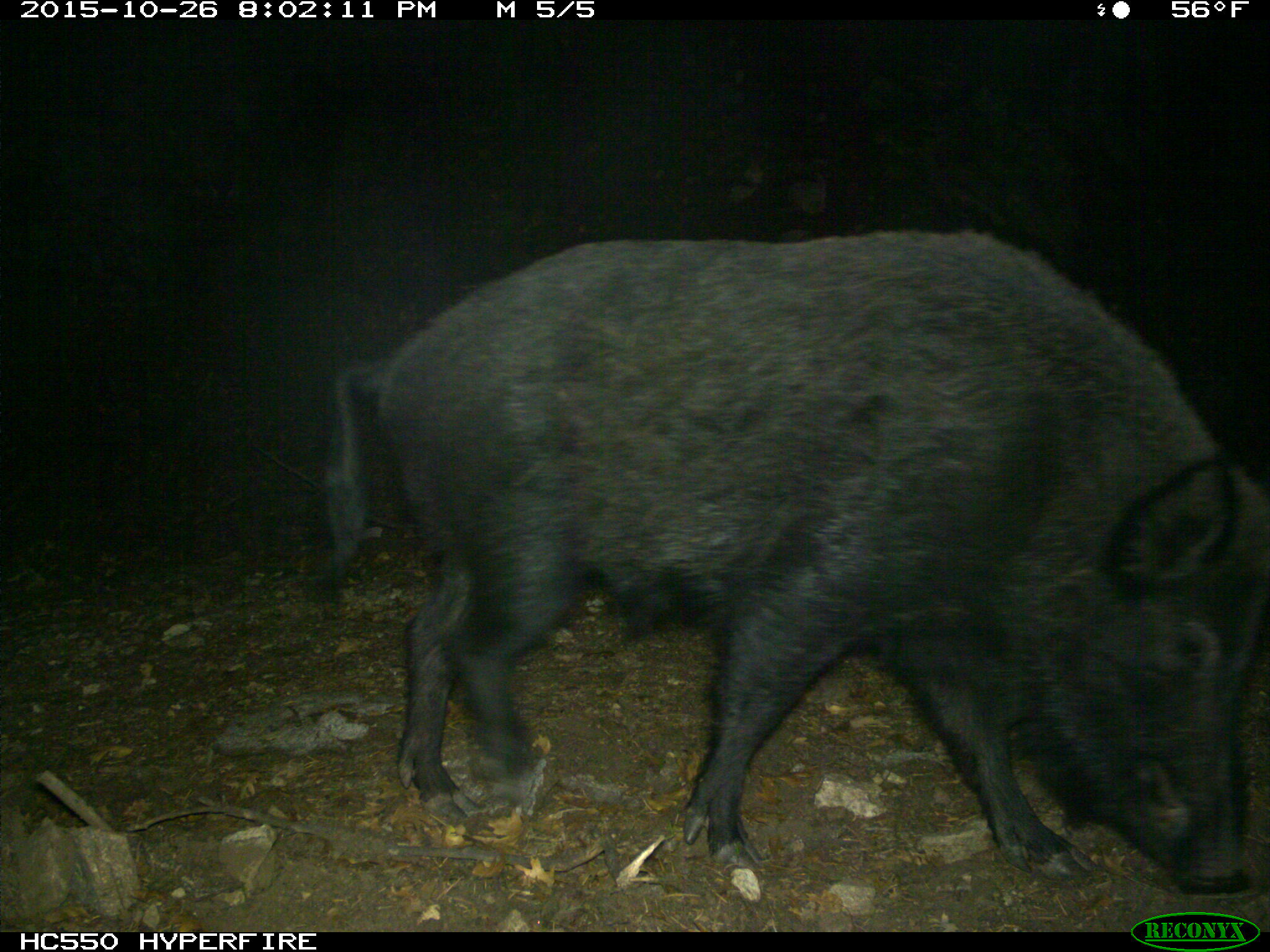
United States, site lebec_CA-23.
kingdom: Animalia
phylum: Chordata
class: Mammalia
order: Artiodactyla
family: Suidae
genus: Sus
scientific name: Sus scrofa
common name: wild boar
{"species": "Sus scrofa (wild boar)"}